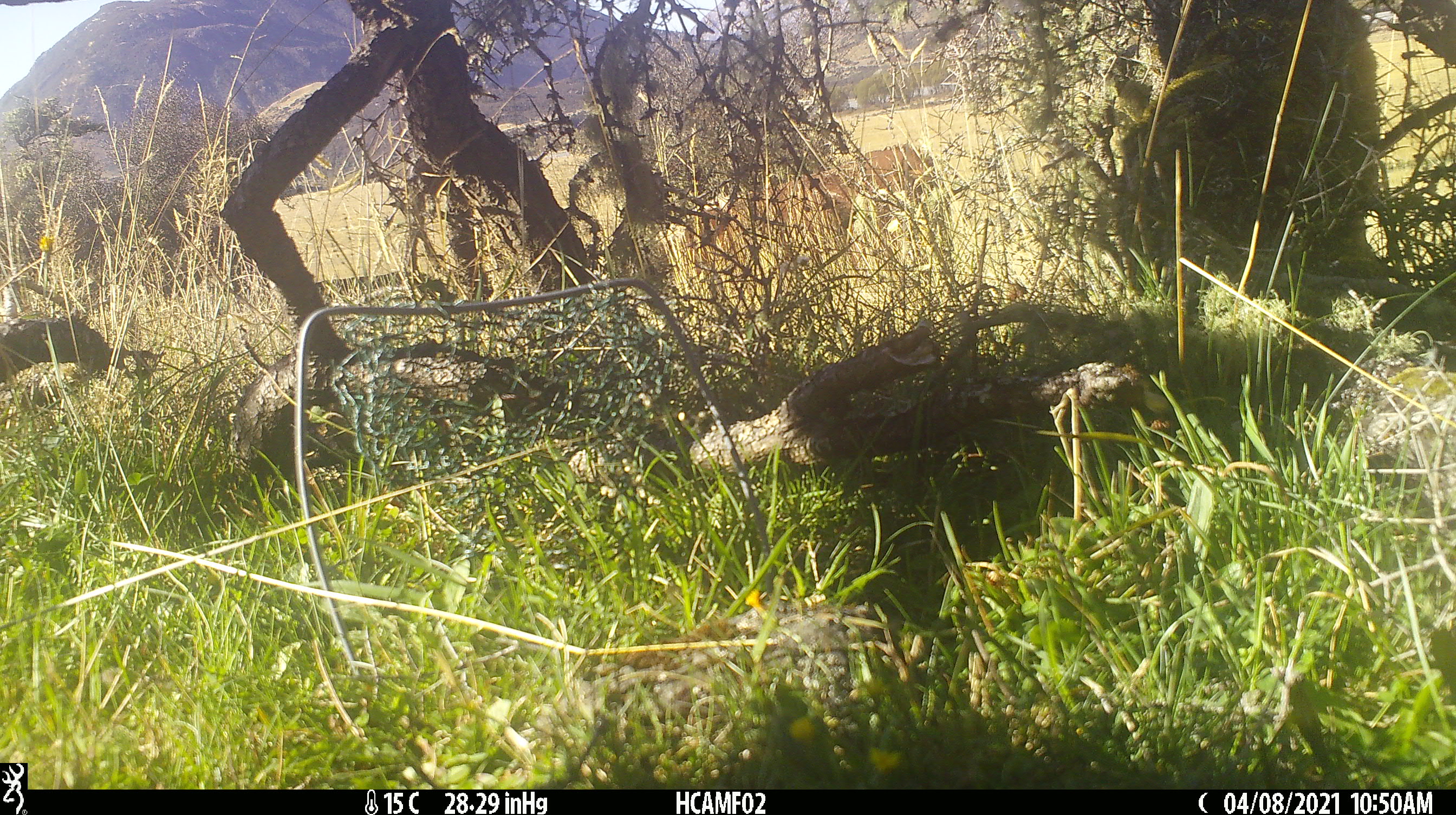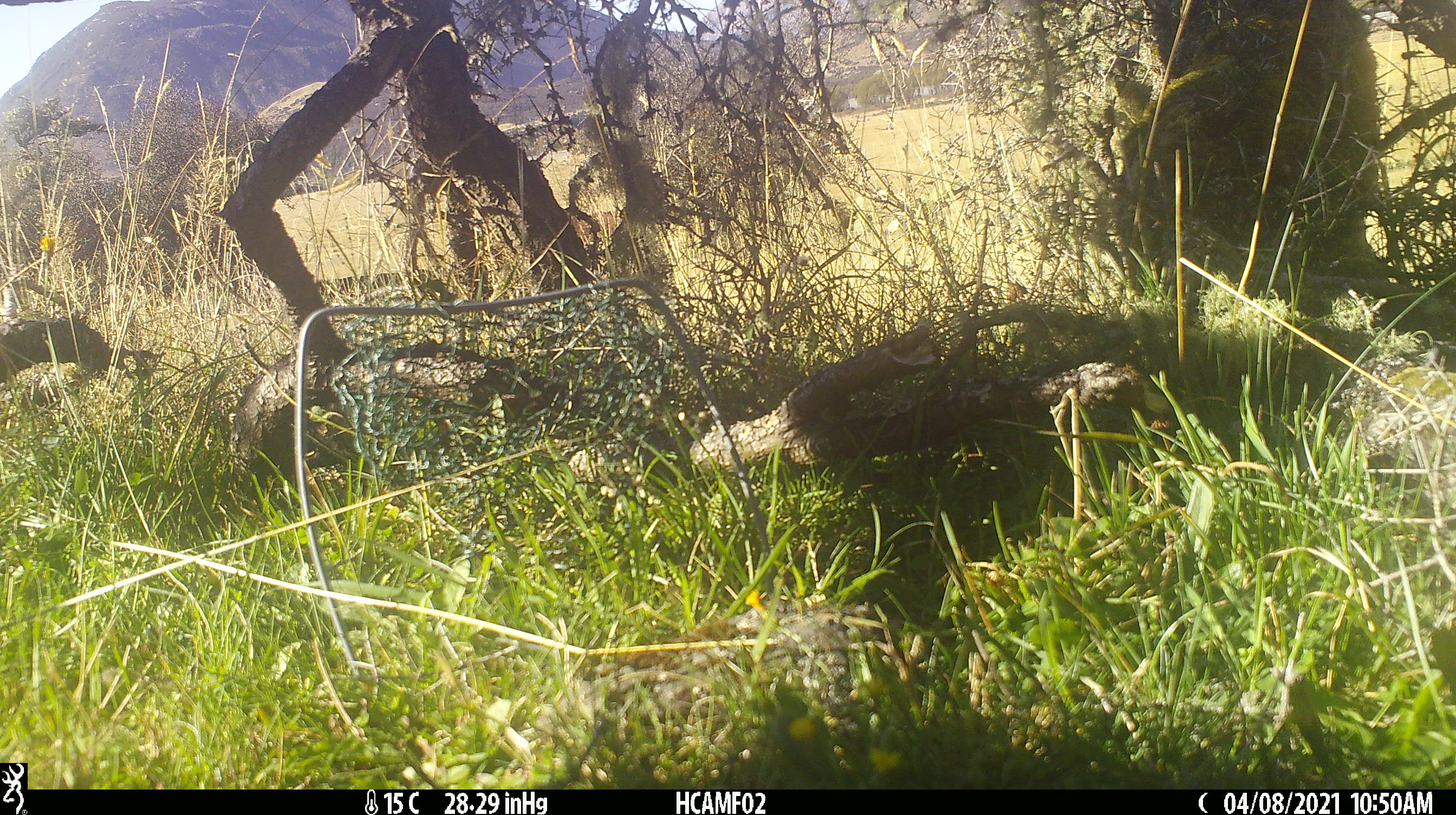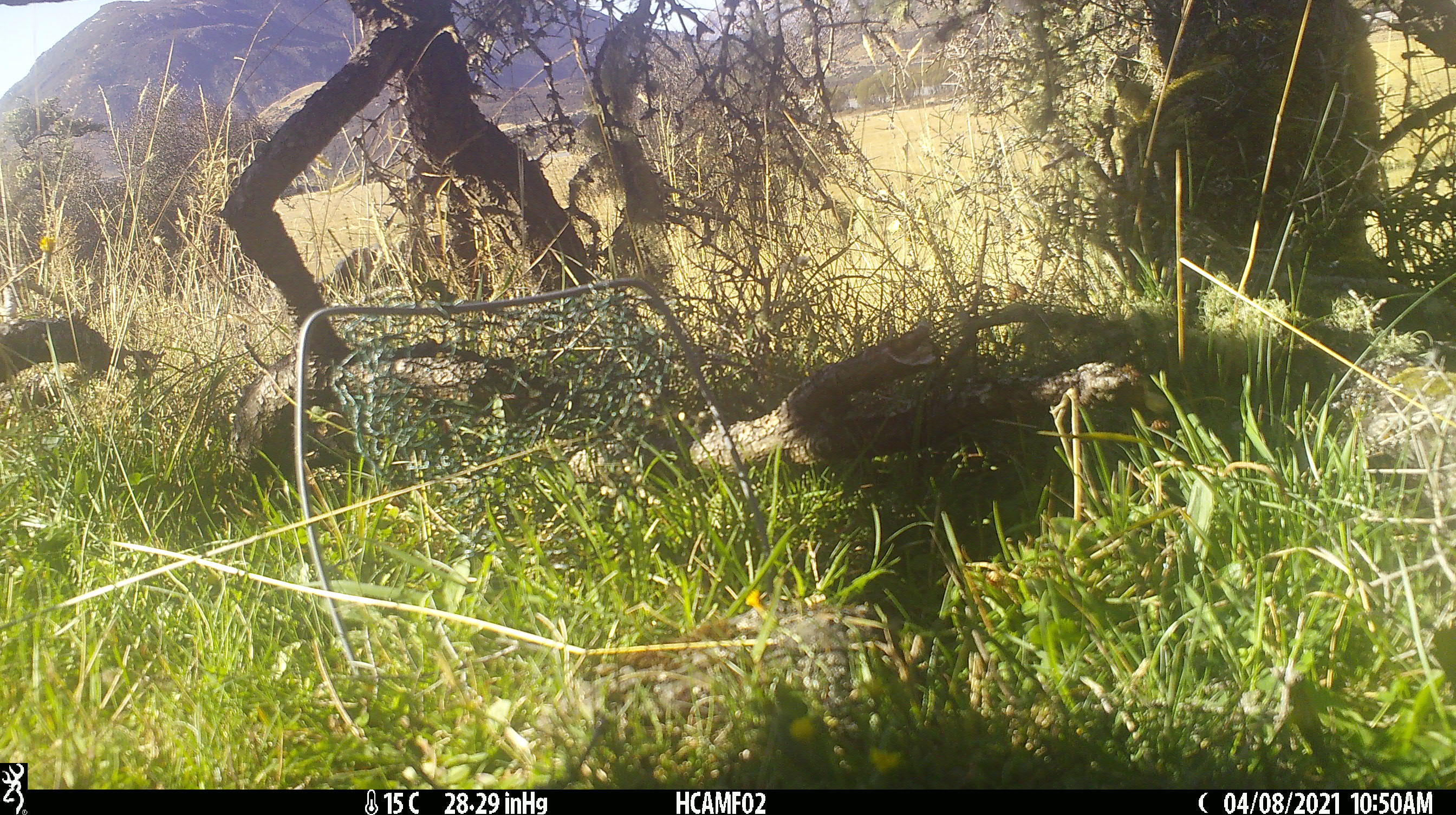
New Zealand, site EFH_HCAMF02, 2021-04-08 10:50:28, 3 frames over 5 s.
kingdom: Animalia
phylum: Chordata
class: Mammalia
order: Artiodactyla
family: Bovidae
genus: Bos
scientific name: Bos taurus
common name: domestic cow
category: cow